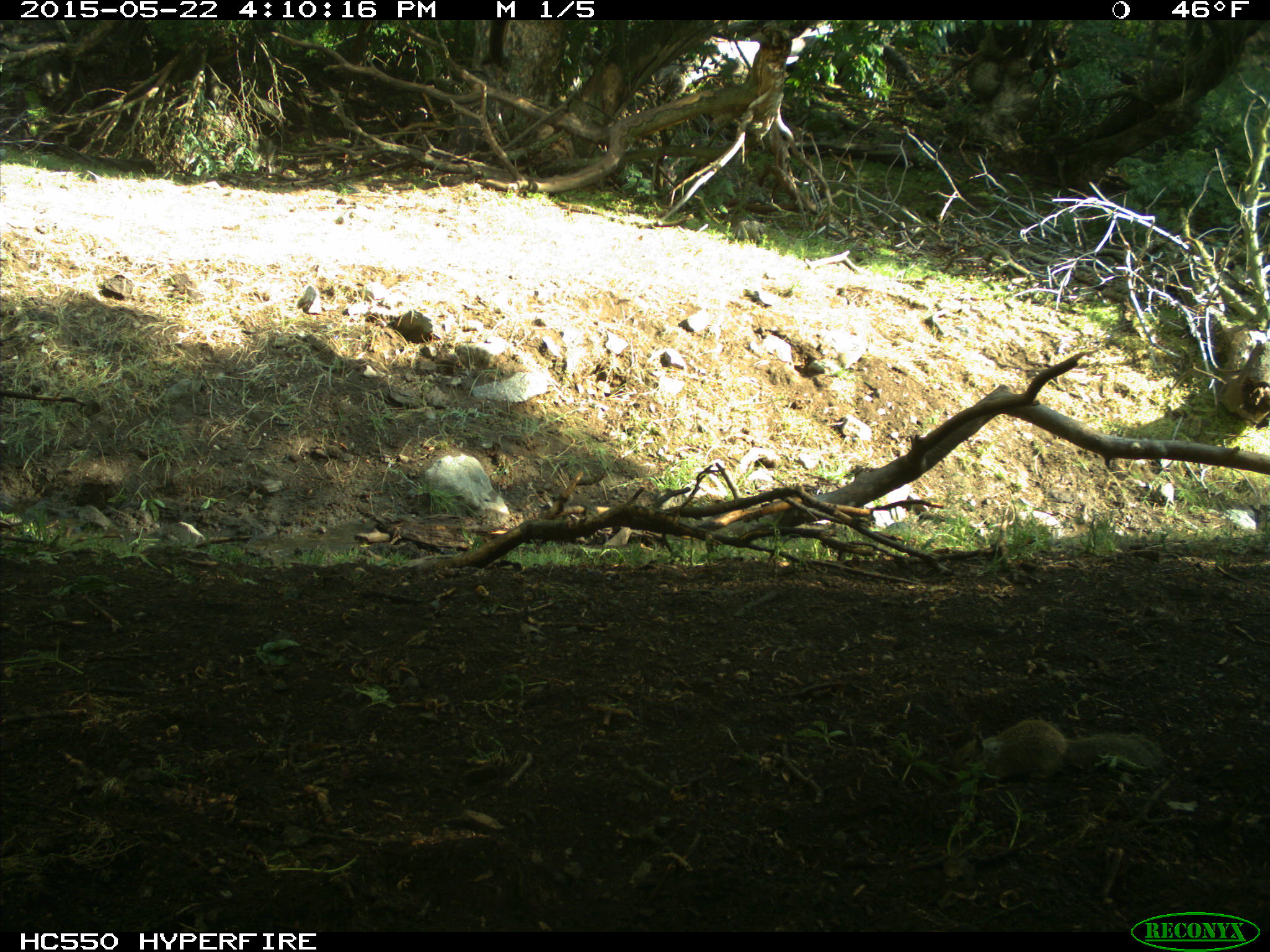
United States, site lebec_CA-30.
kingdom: Animalia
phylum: Chordata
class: Mammalia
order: Rodentia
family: Sciuridae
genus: Otospermophilus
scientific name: Otospermophilus beecheyi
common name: california ground squirrel